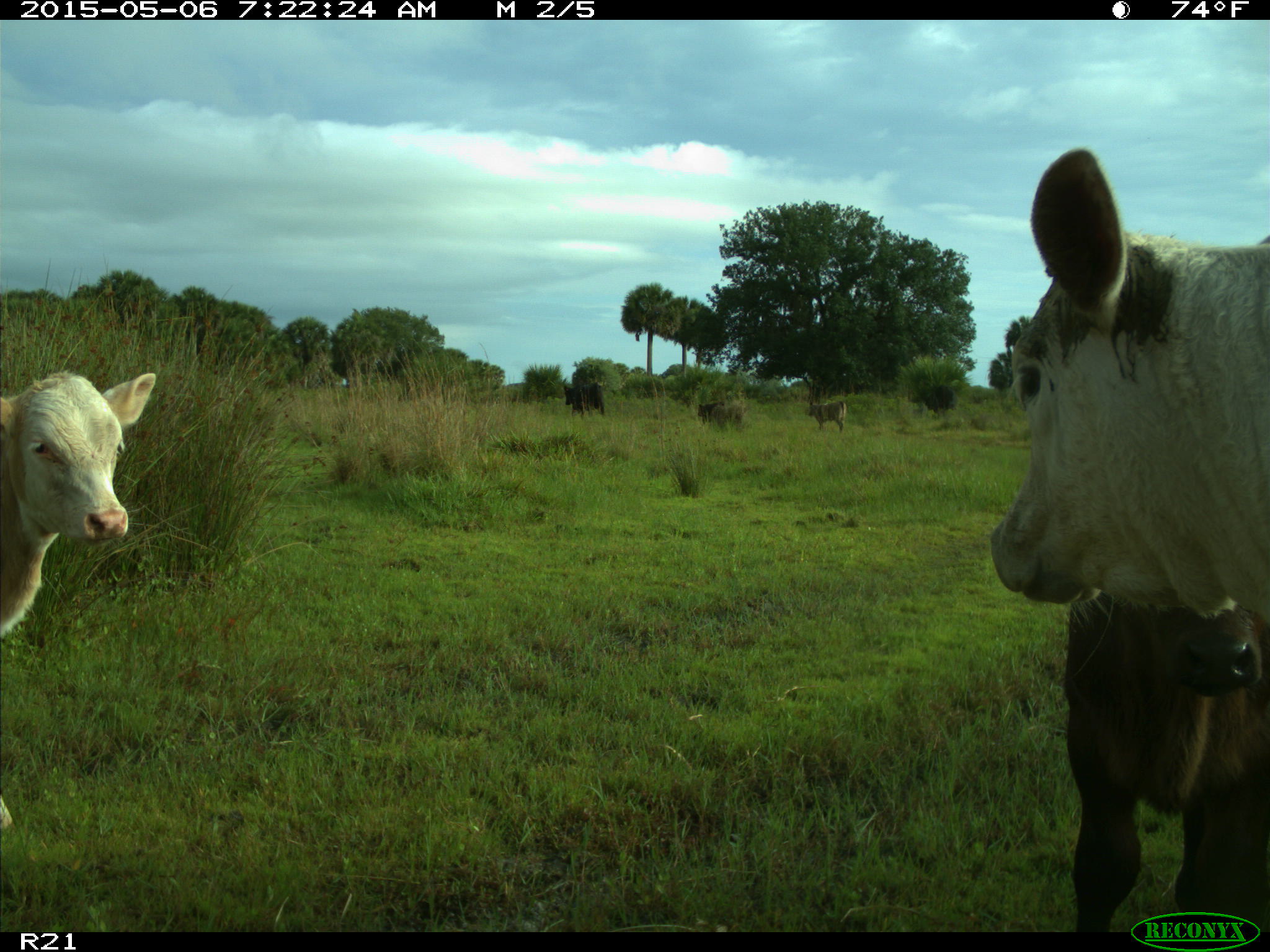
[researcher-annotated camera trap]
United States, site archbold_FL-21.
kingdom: Animalia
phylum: Chordata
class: Mammalia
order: Artiodactyla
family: Bovidae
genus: Bos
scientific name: Bos taurus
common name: domestic cow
Bos taurus (domestic cow).